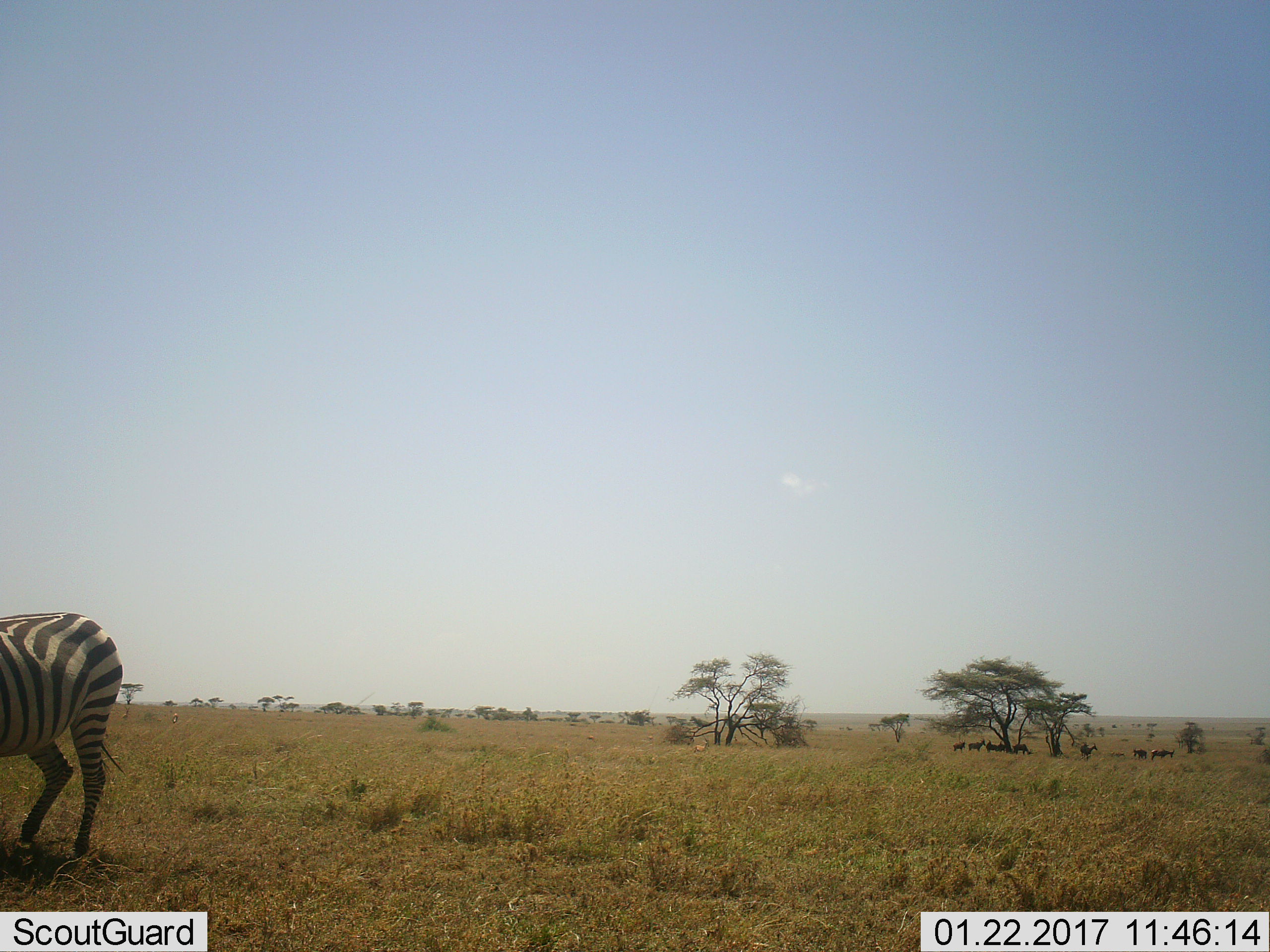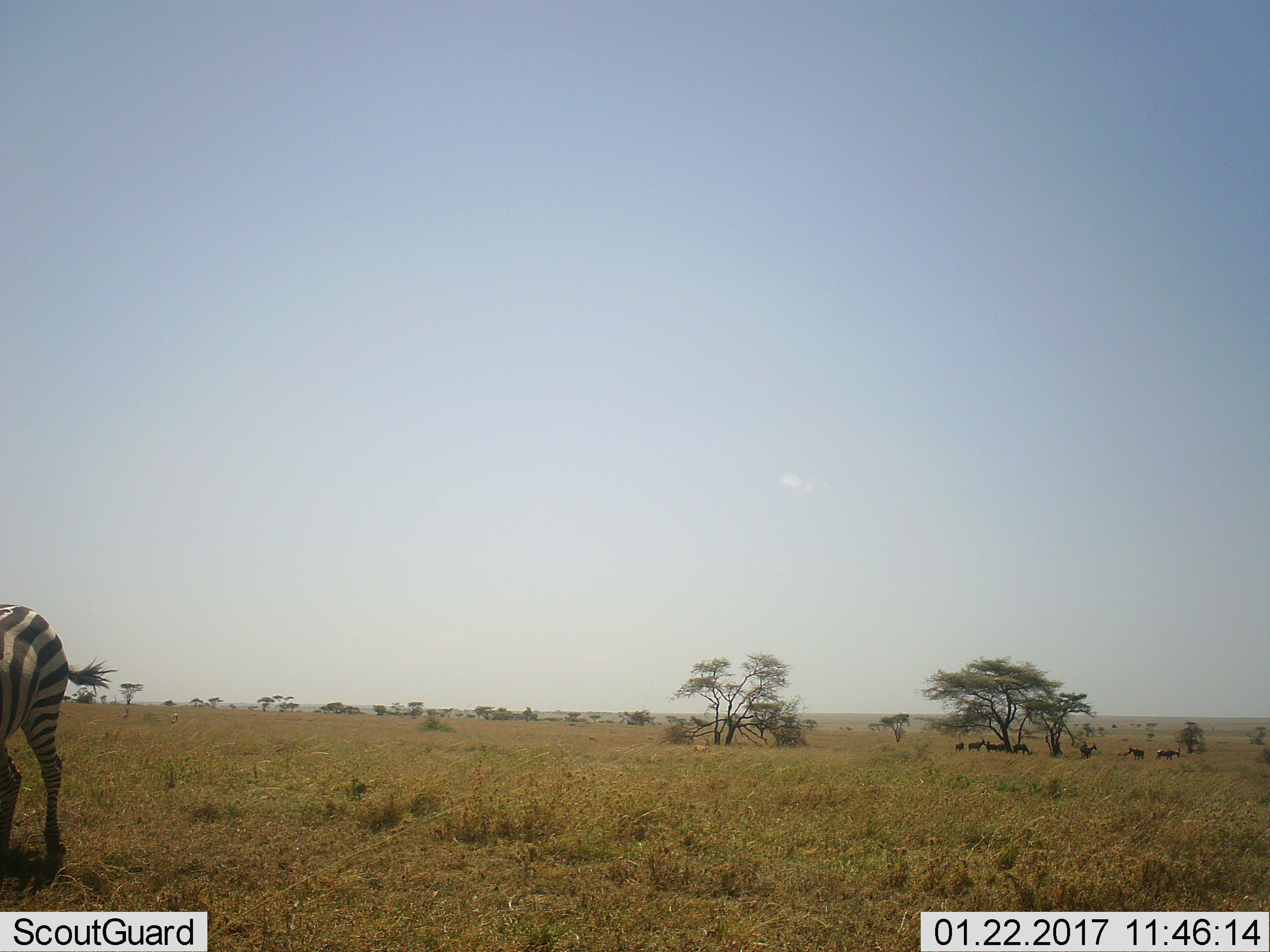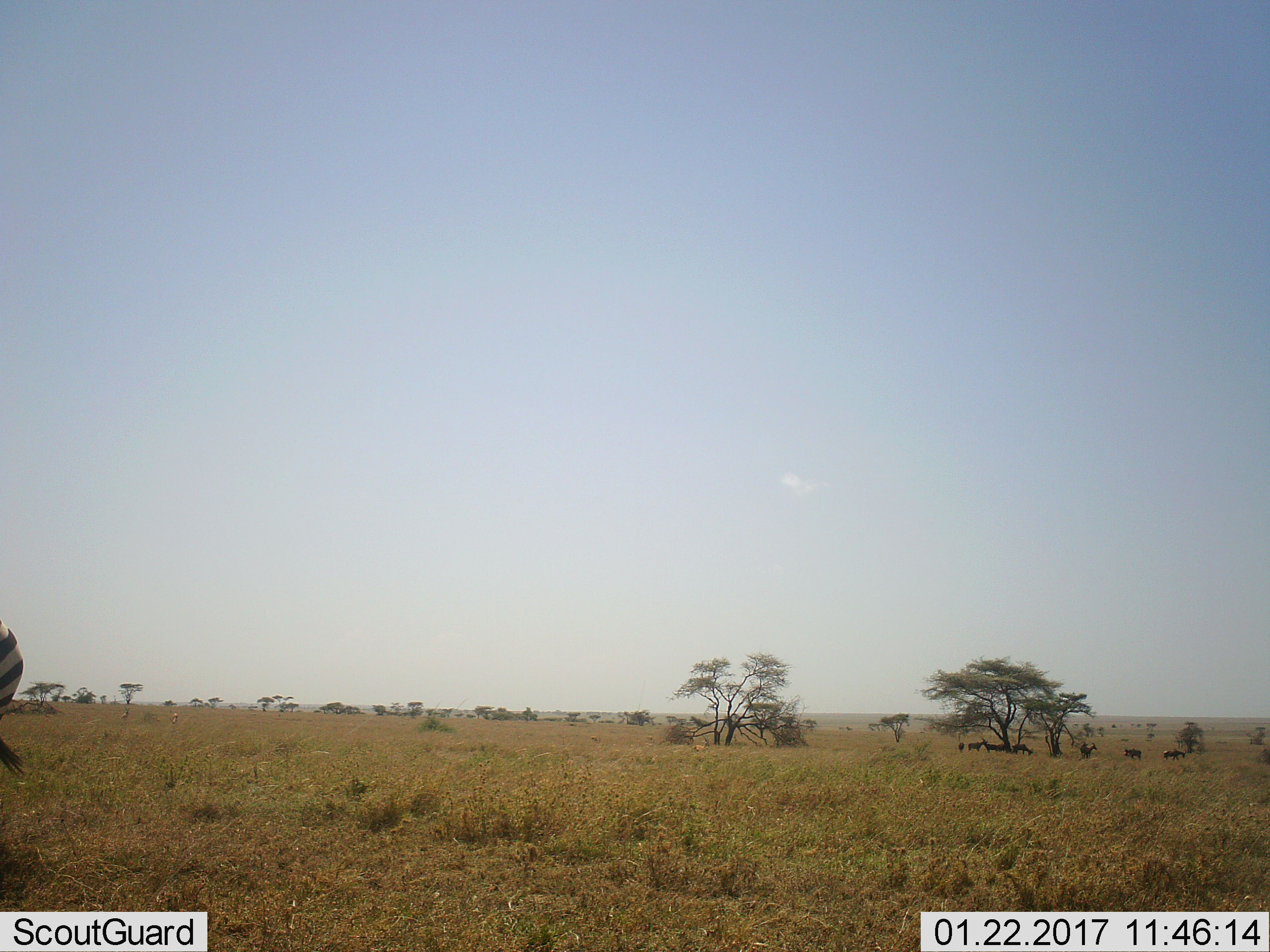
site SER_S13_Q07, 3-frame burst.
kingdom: Animalia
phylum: Chordata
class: Mammalia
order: Artiodactyla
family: Bovidae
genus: Alcelaphus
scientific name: Alcelaphus buselaphus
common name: hartebeest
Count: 10.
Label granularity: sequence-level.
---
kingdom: Animalia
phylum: Chordata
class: Mammalia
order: Perissodactyla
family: Equidae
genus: Equus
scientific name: Equus quagga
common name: plains zebra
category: zebraplains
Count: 1.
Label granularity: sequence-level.